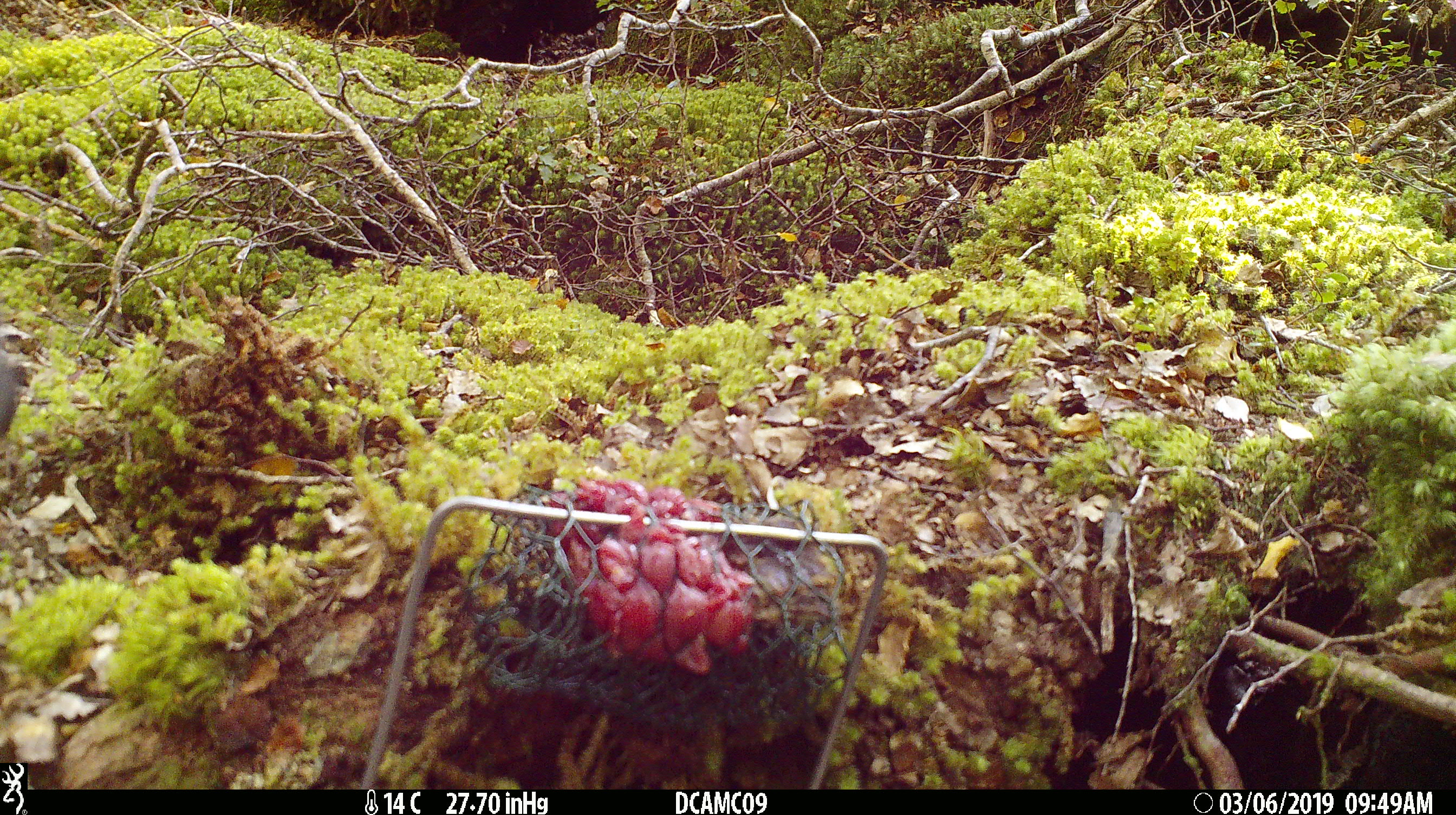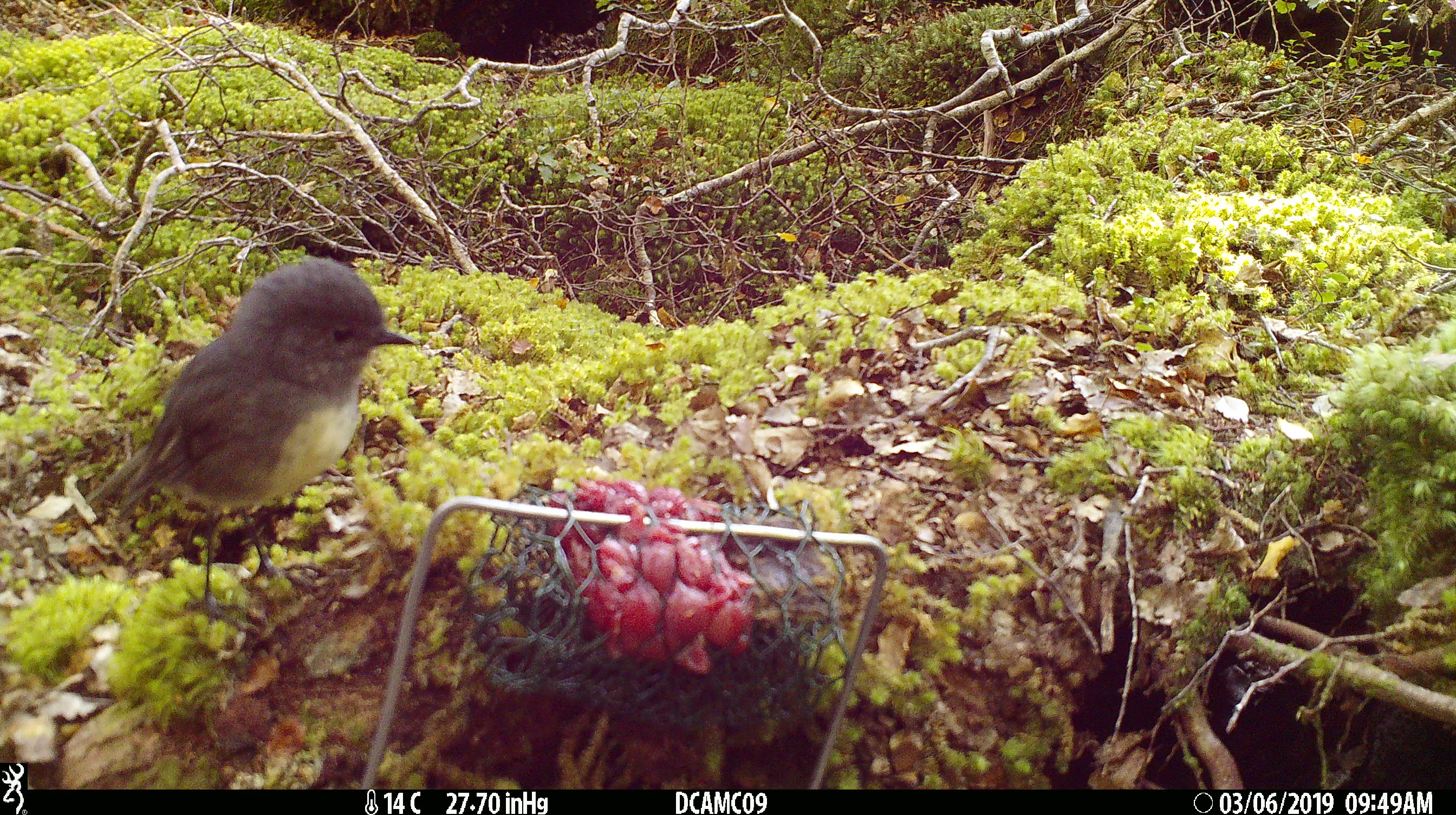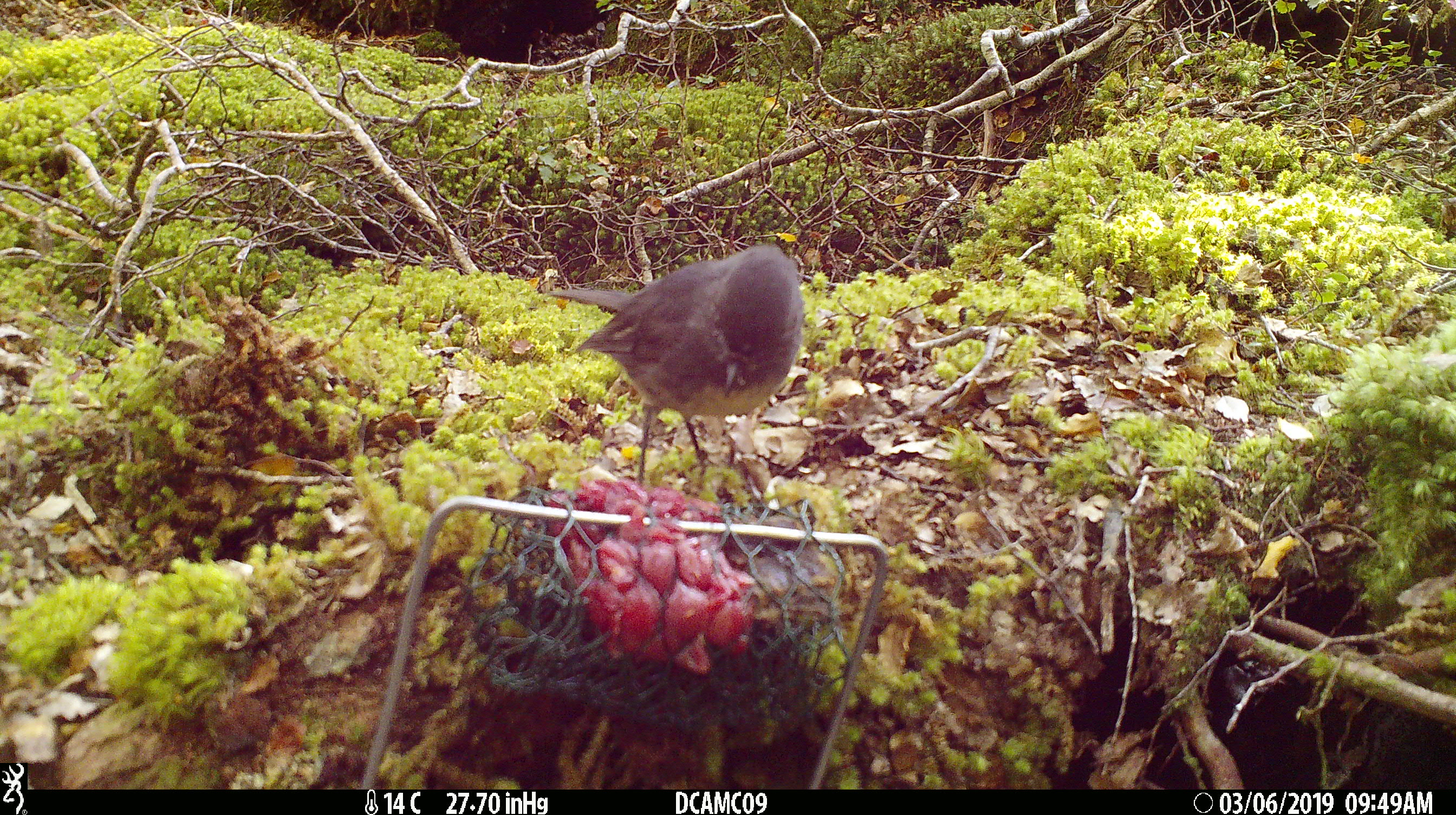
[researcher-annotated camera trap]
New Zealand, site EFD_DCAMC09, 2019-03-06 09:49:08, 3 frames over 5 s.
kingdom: Animalia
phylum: Chordata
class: Aves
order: Passeriformes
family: Petroicidae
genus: Petroica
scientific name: Petroica australis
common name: new zealand robin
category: robin